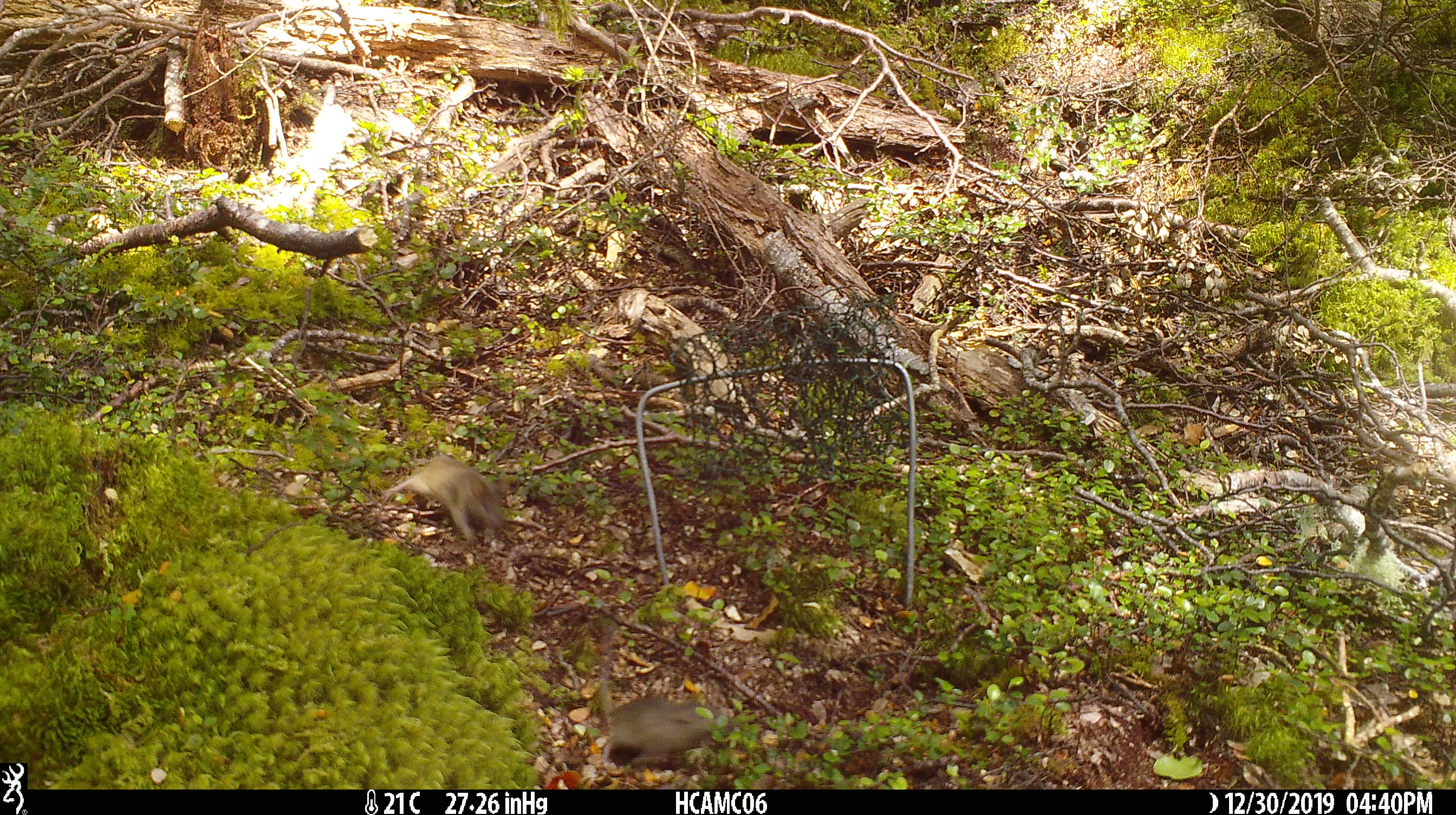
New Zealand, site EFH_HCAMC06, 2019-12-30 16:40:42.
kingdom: Animalia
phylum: Chordata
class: Mammalia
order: Rodentia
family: Muridae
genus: Mus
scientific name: Mus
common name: mouse